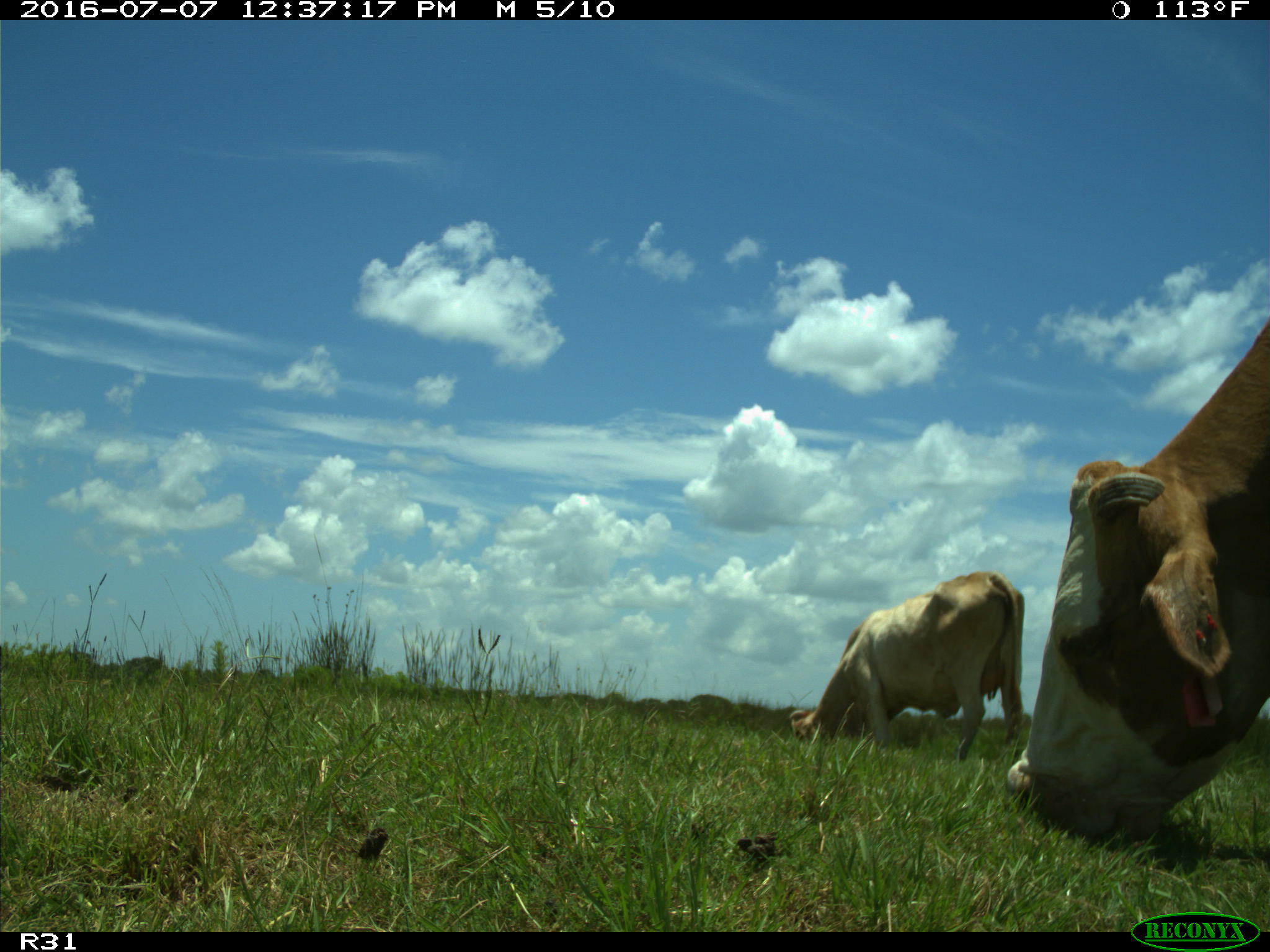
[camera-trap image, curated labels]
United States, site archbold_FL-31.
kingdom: Animalia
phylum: Chordata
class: Mammalia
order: Artiodactyla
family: Bovidae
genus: Bos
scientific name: Bos taurus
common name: domestic cow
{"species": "Bos taurus (domestic cow)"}